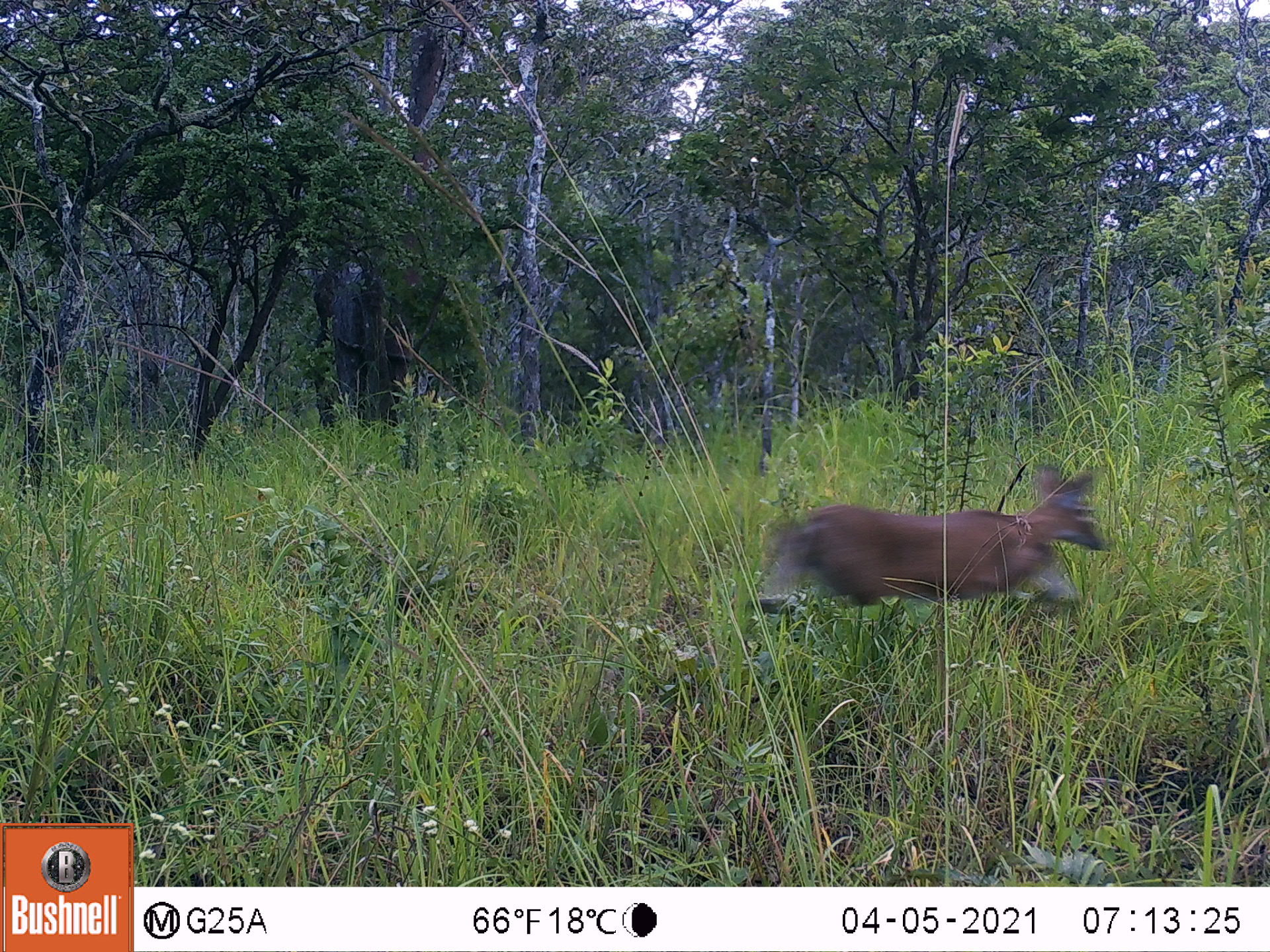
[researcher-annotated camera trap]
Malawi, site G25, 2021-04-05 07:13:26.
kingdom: Animalia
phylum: Chordata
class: Mammalia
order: Artiodactyla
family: Bovidae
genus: Sylvicapra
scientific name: Sylvicapra grimmia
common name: common duiker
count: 1